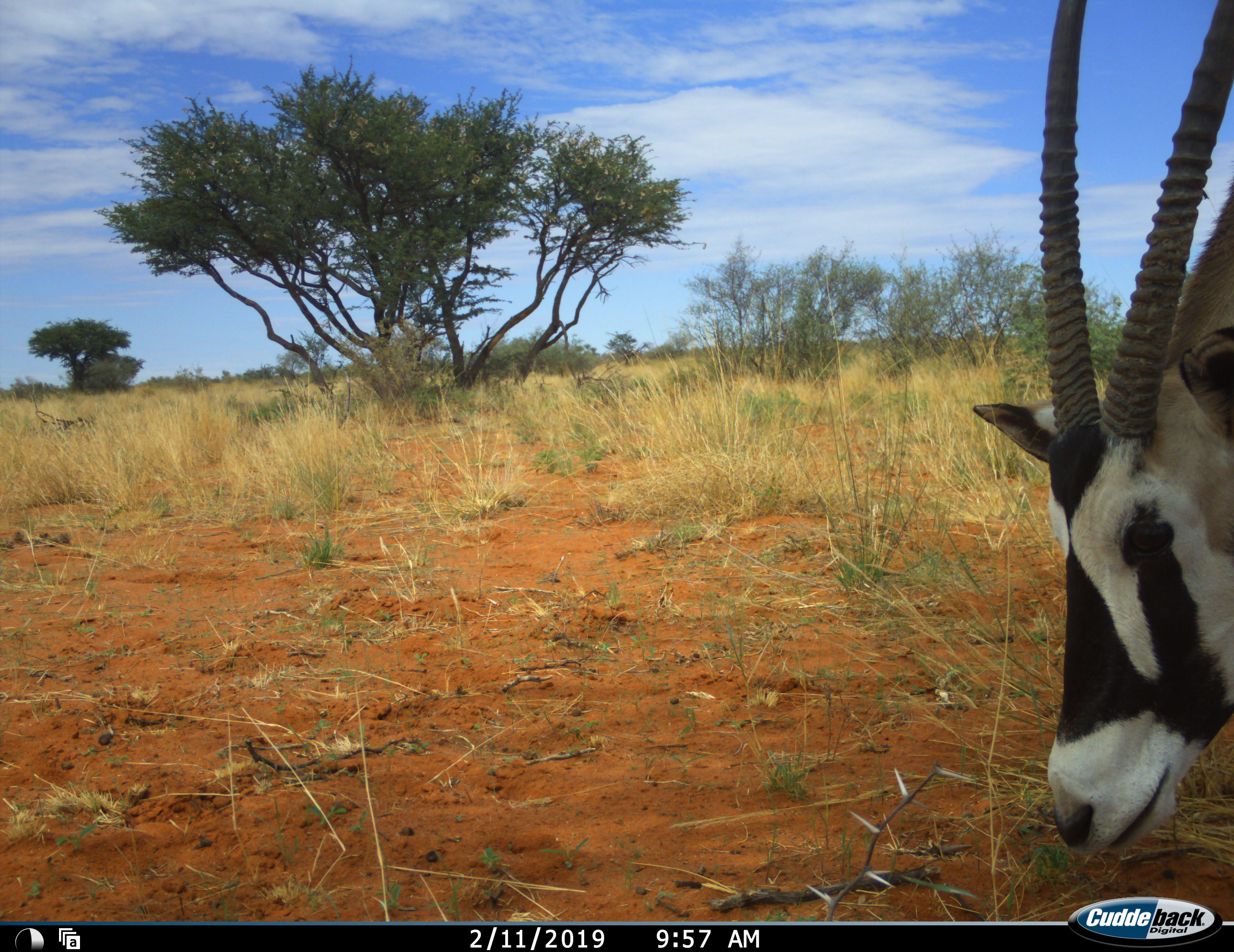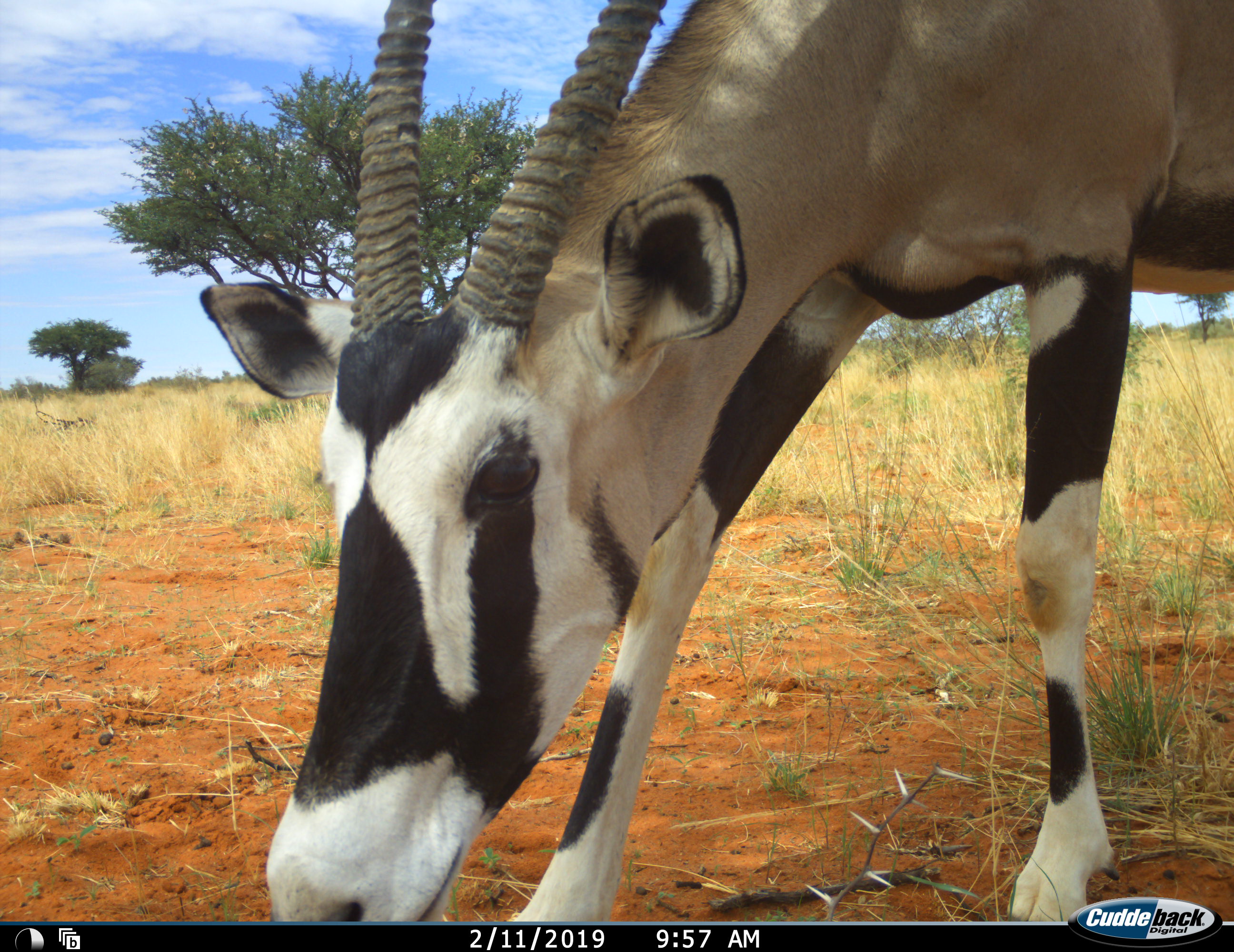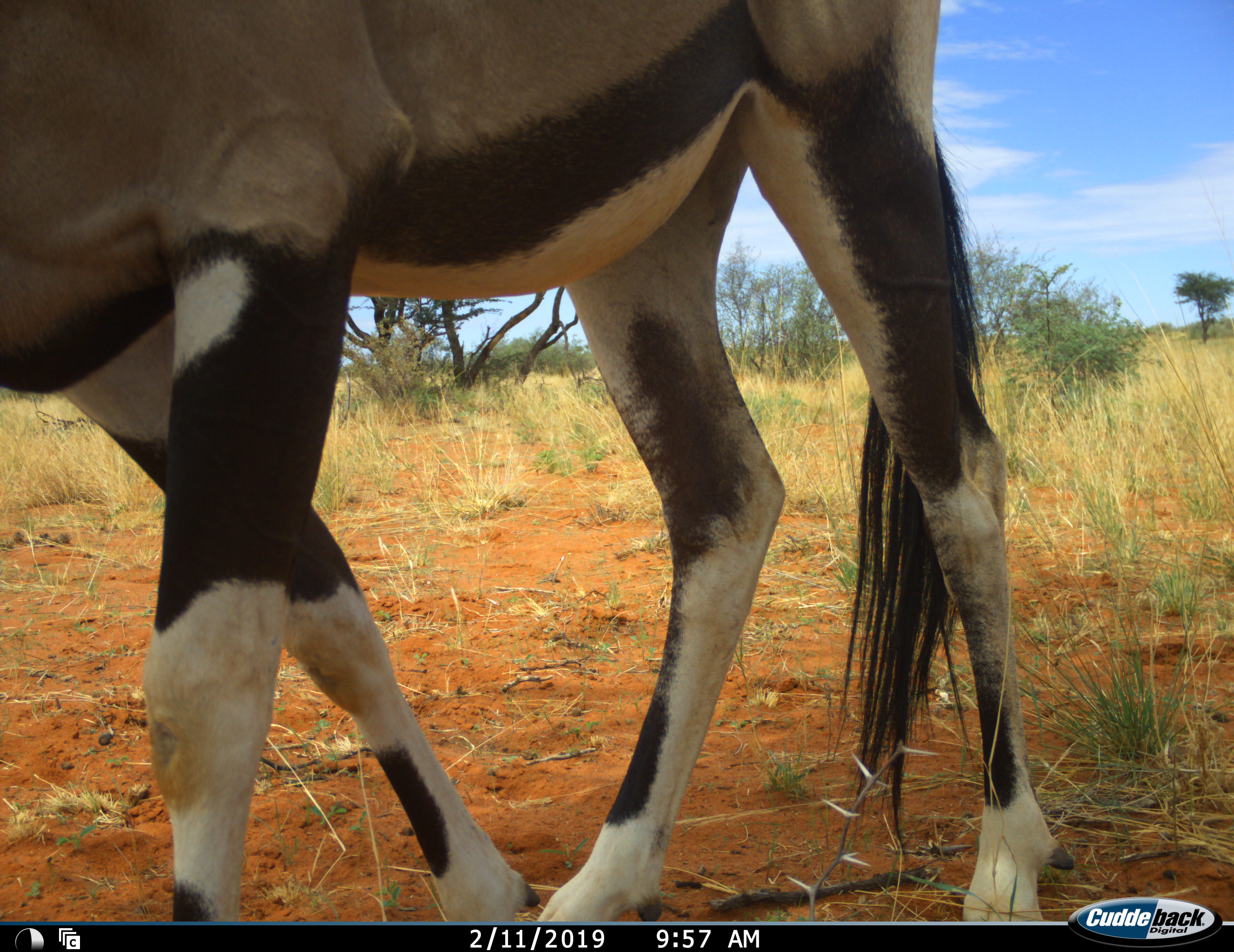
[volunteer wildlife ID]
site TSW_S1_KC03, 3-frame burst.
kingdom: Animalia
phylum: Chordata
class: Mammalia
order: Artiodactyla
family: Bovidae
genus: Oryx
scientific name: Oryx gazella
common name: gemsbok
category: oryx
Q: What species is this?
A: Oryx (gemsbok) (Oryx gazella).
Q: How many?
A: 1.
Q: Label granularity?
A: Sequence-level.